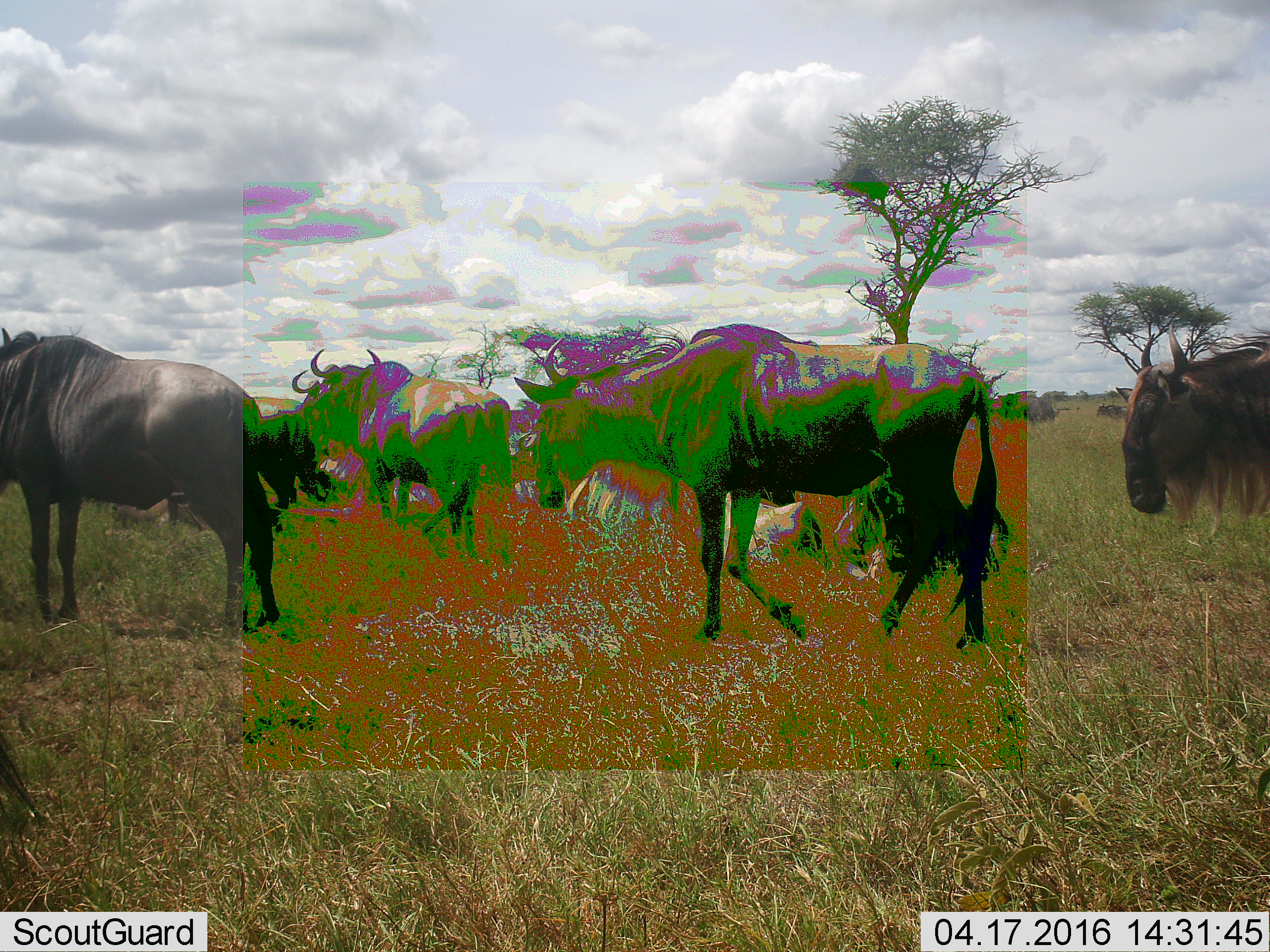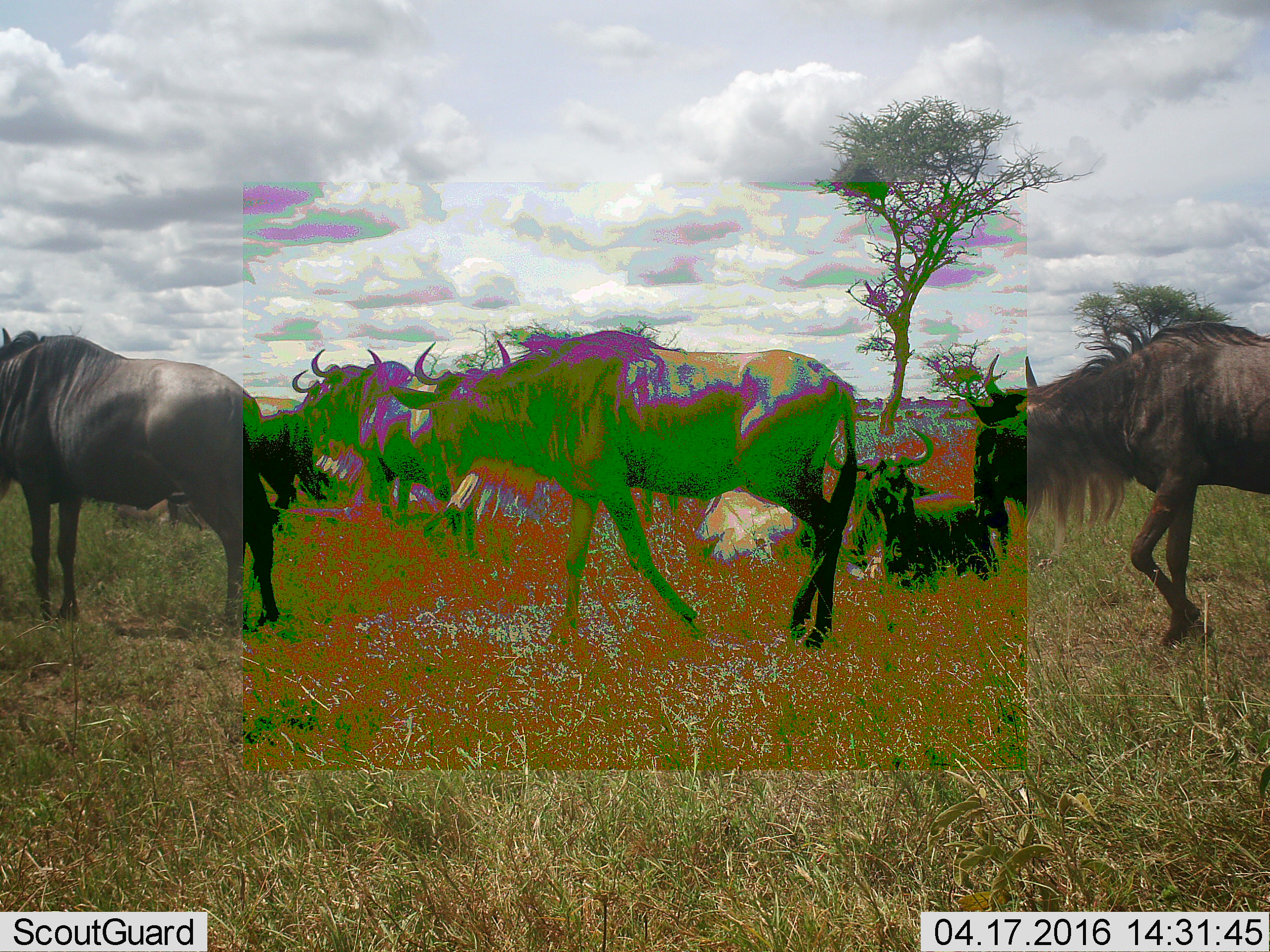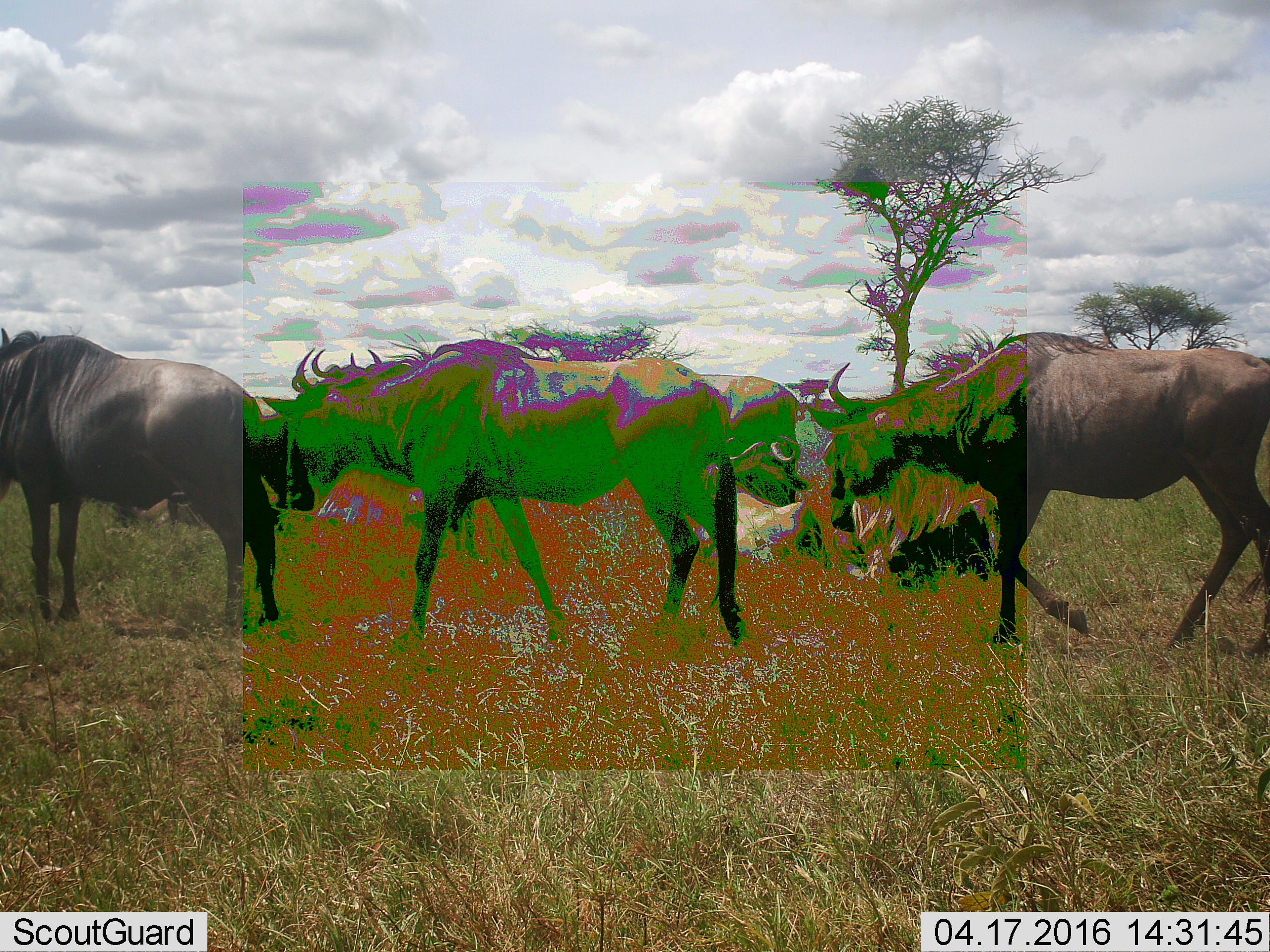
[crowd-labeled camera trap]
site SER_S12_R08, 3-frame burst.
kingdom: Animalia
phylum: Chordata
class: Mammalia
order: Artiodactyla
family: Bovidae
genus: Connochaetes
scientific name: Connochaetes taurinus taurinus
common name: blue wildebeest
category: wildebeestblue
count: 6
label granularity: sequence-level